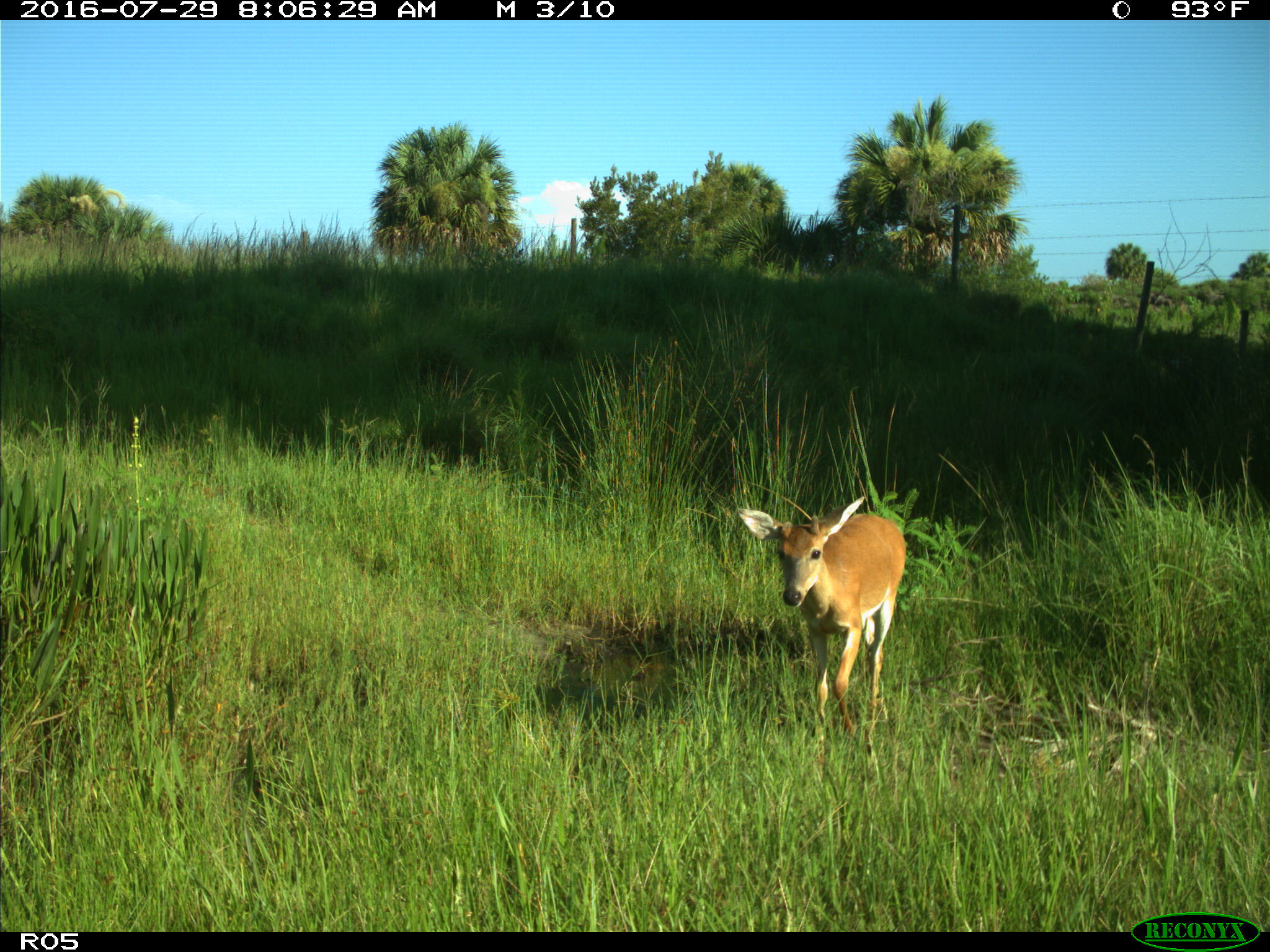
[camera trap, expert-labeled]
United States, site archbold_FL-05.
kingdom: Animalia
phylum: Chordata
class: Mammalia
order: Artiodactyla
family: Cervidae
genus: Odocoileus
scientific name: Odocoileus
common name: deer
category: unidentified deer